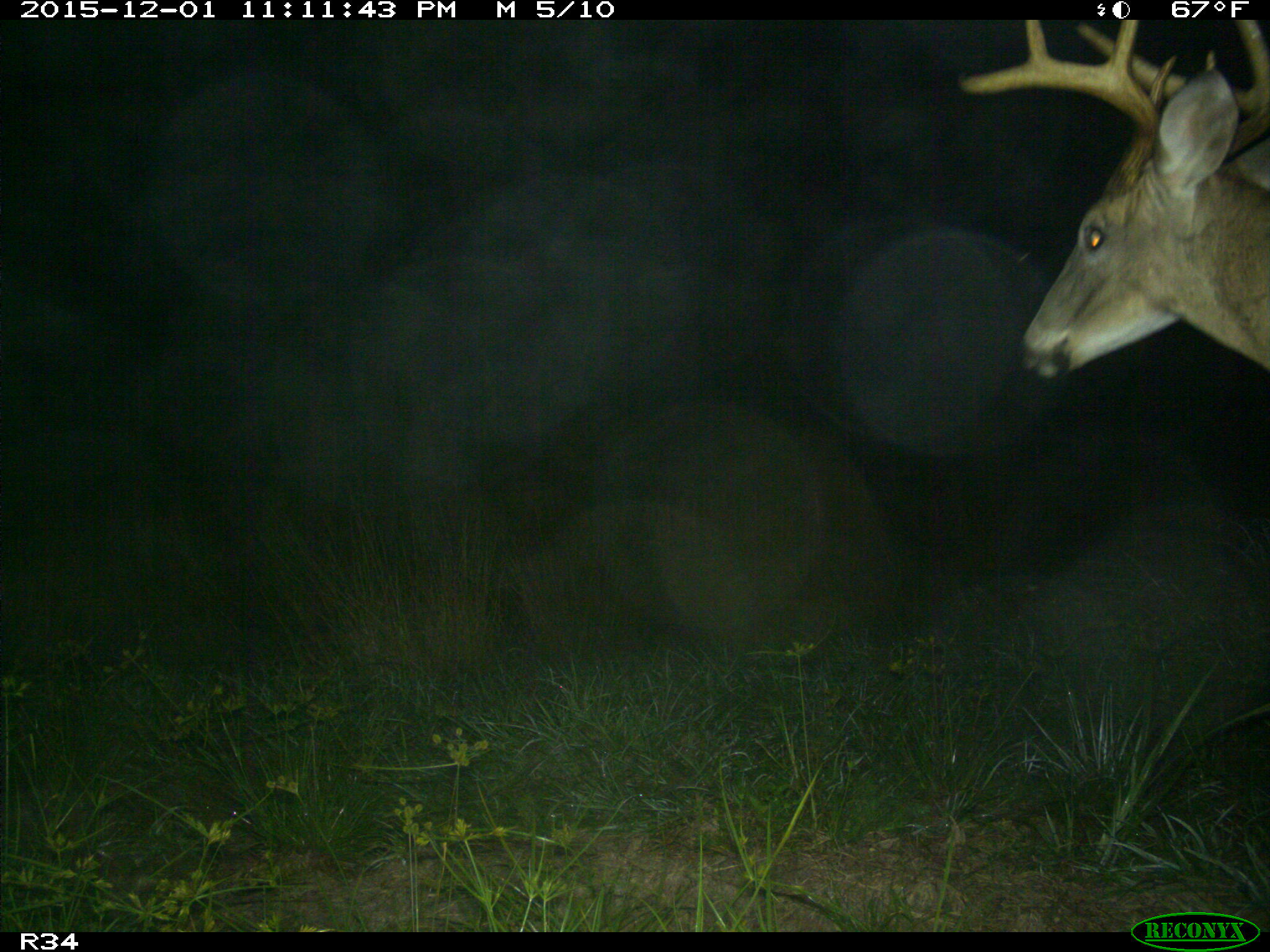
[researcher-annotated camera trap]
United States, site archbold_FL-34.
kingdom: Animalia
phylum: Chordata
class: Mammalia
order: Artiodactyla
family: Cervidae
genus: Odocoileus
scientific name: Odocoileus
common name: deer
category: unidentified deer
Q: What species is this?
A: Unidentified deer (deer) (Odocoileus).